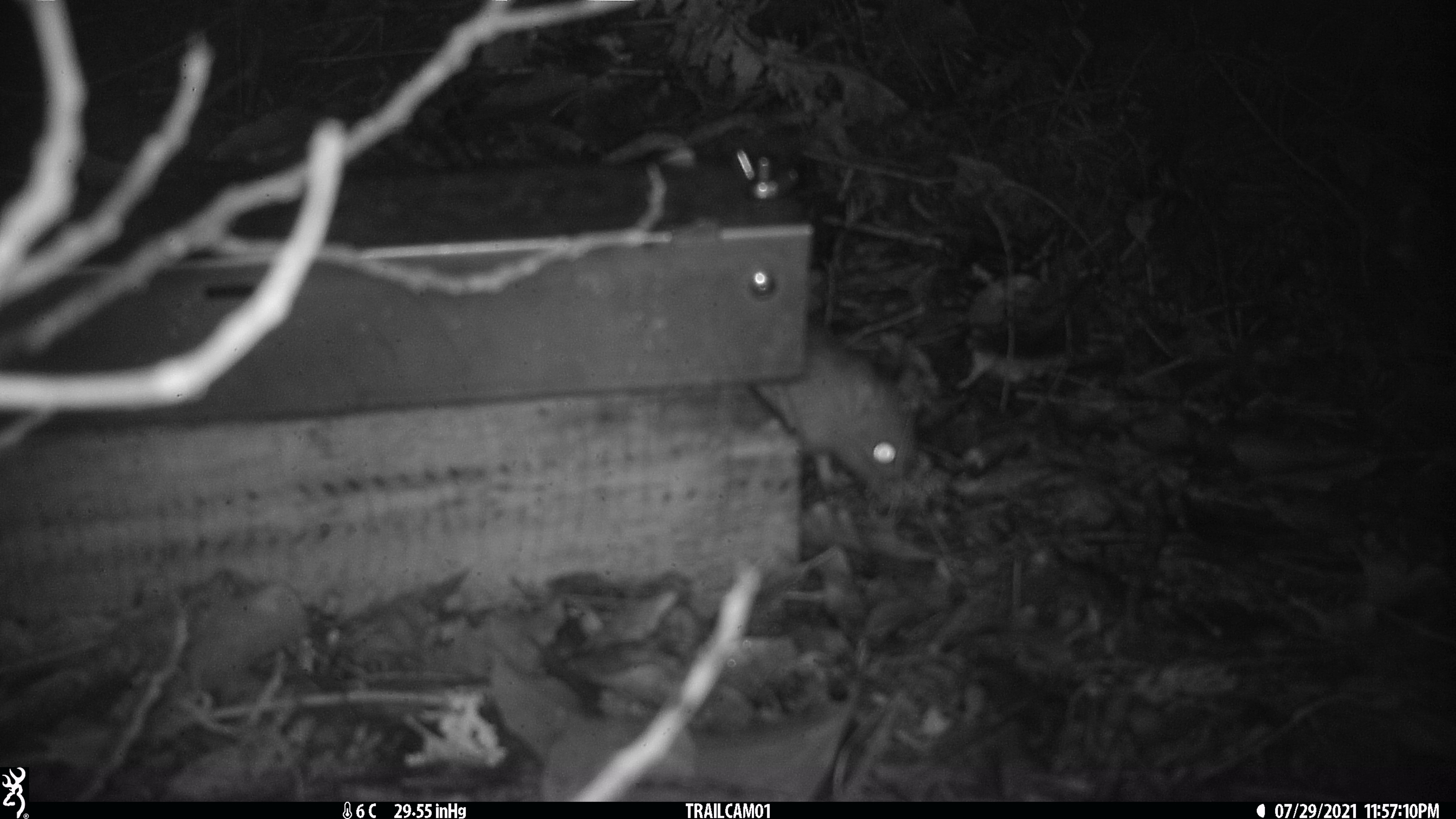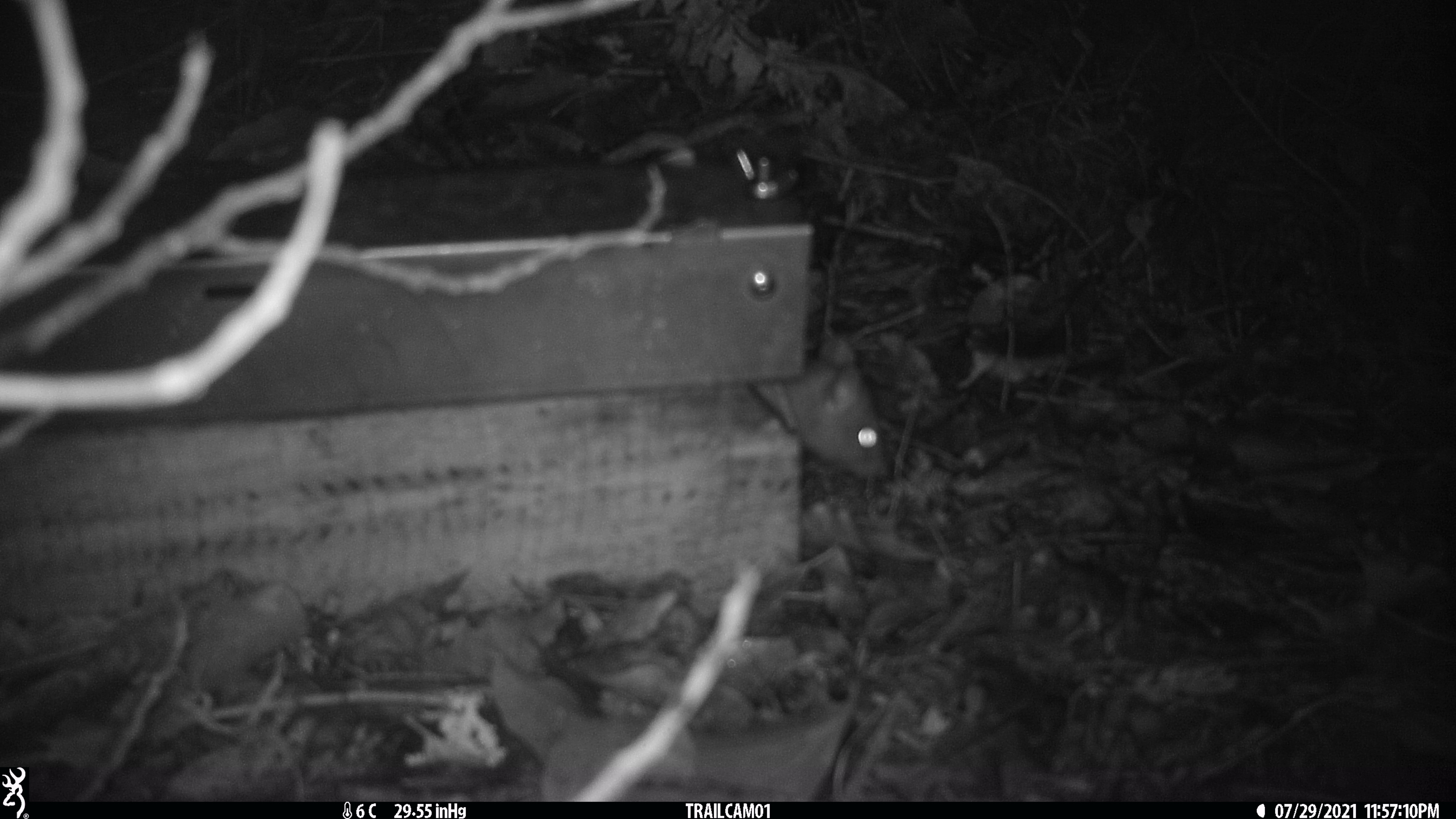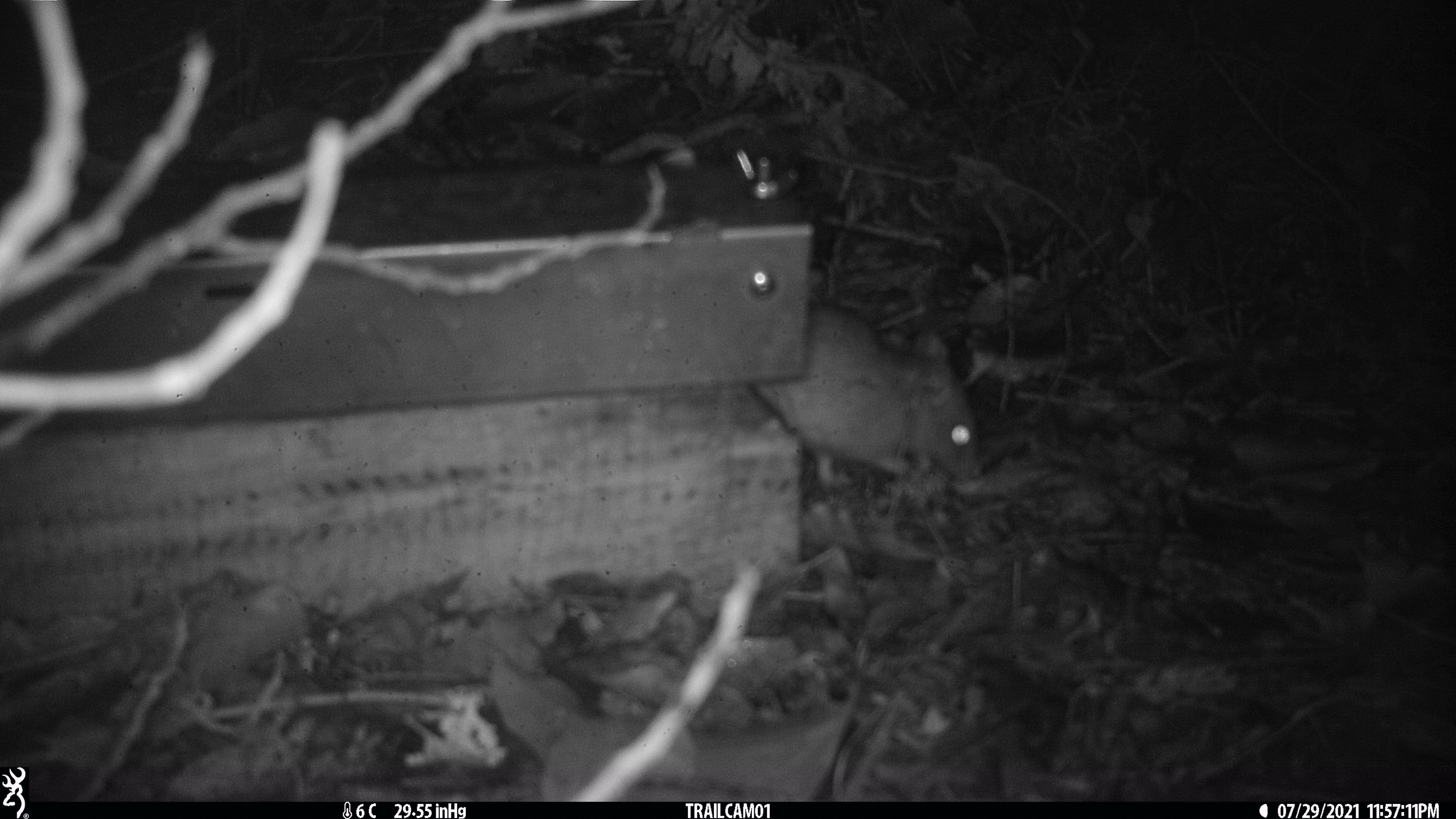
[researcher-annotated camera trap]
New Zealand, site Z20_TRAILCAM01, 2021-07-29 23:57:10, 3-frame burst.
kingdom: Animalia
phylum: Chordata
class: Mammalia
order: Rodentia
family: Muridae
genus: Rattus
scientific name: Rattus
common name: rat